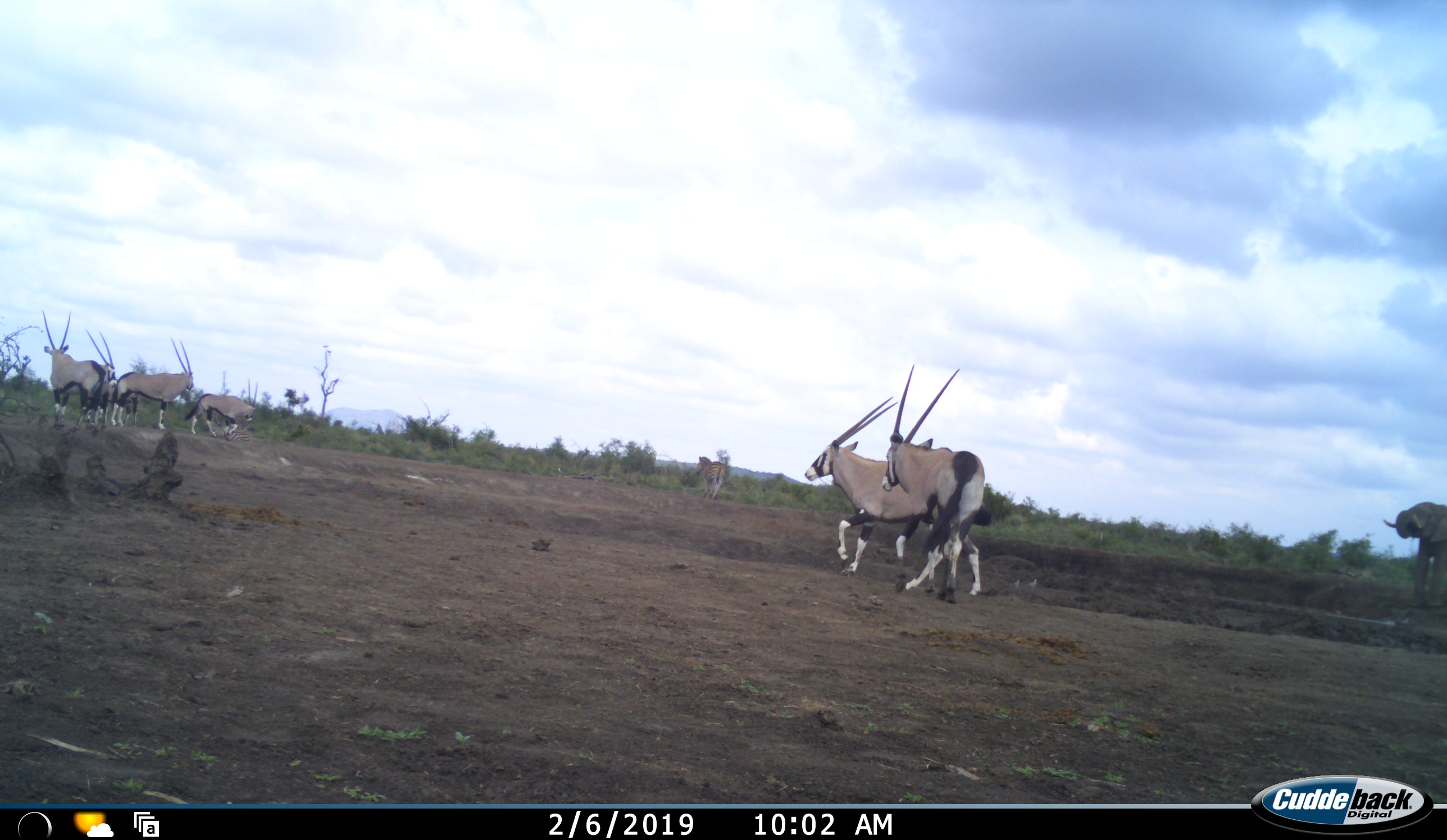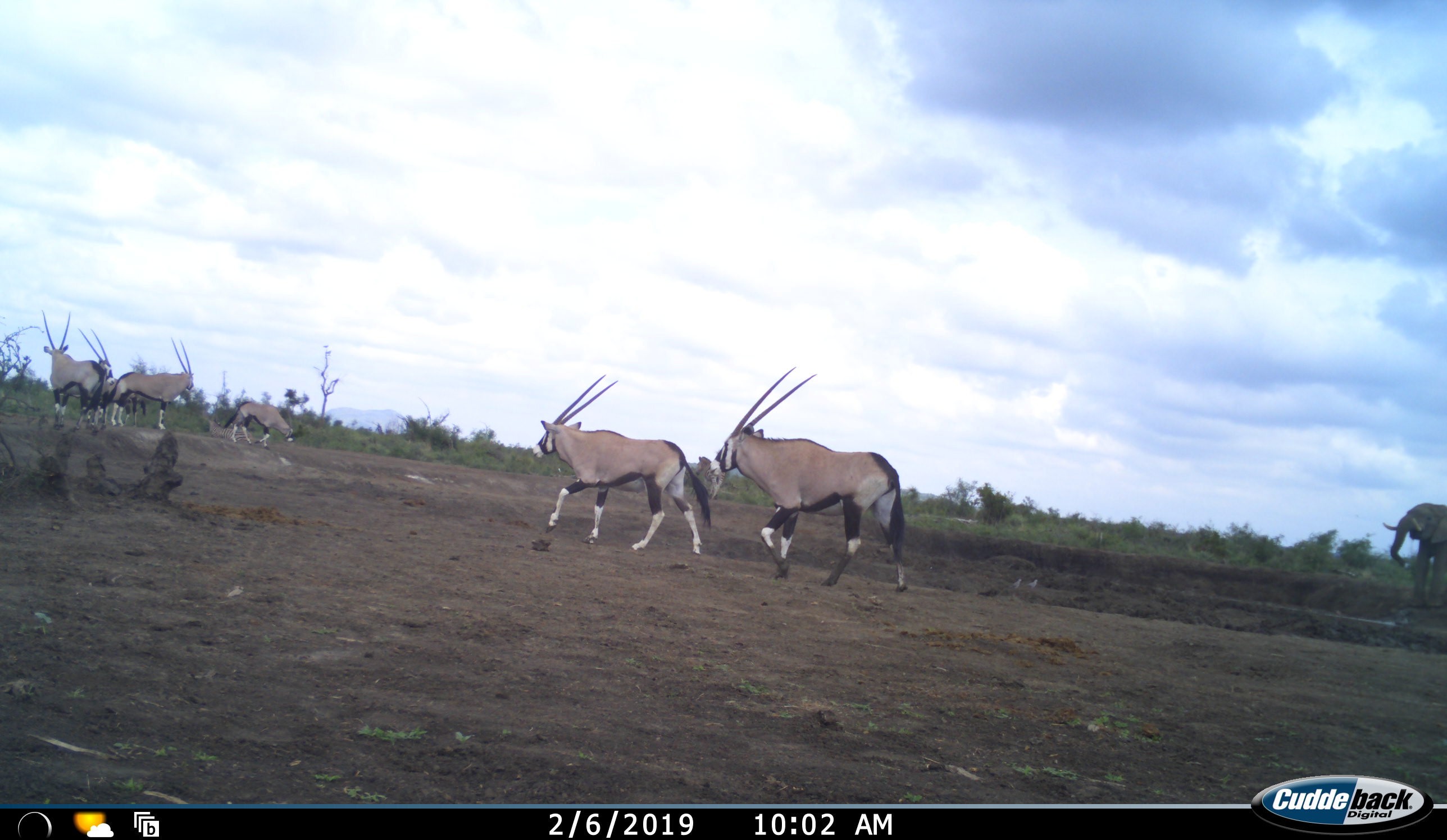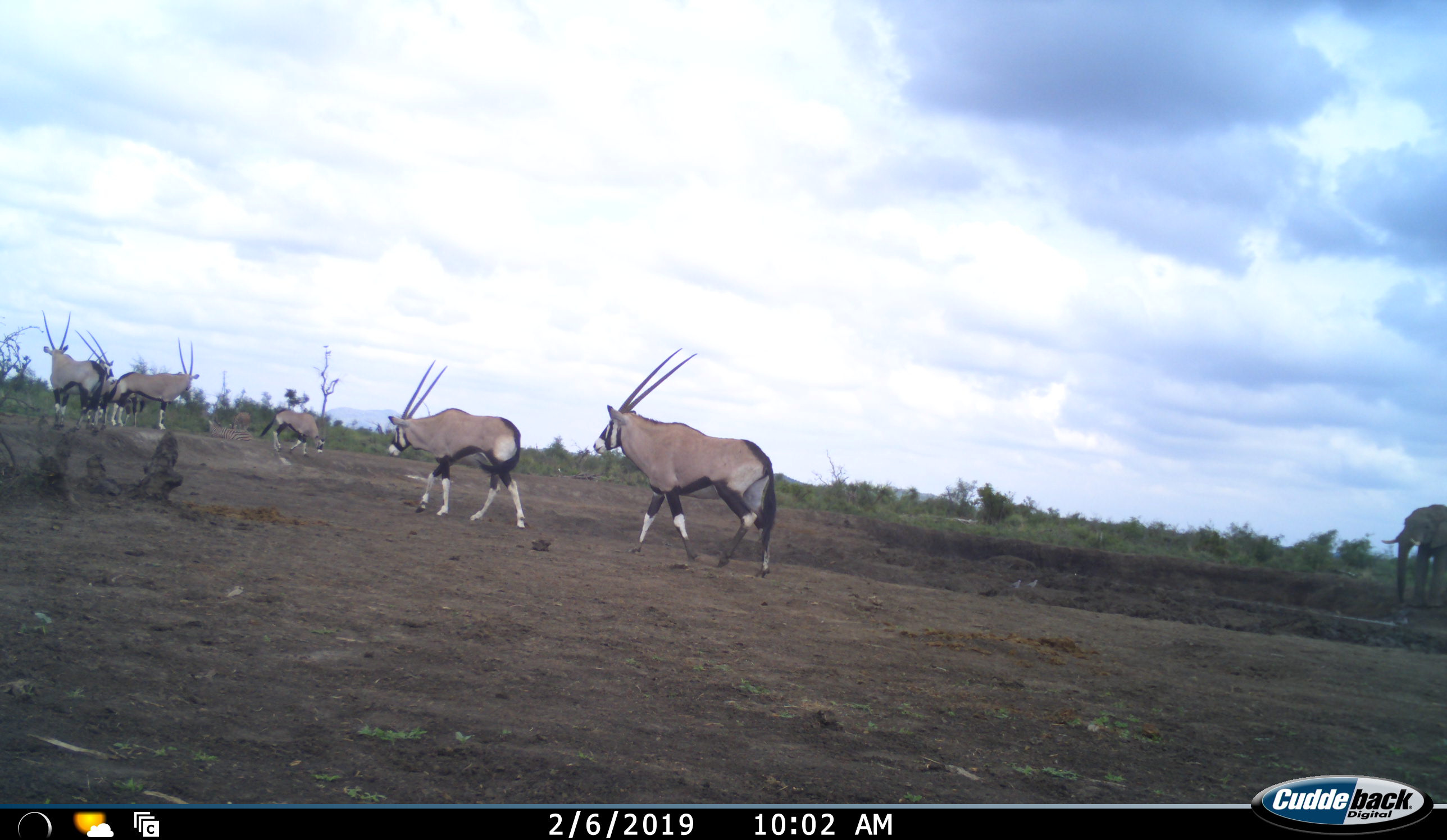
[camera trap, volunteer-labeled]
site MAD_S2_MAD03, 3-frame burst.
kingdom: Animalia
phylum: Chordata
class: Mammalia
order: Proboscidea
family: Elephantidae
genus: Loxodonta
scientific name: Loxodonta africana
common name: african bush elephant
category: elephant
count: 1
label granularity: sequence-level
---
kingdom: Animalia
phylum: Chordata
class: Mammalia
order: Artiodactyla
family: Bovidae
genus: Oryx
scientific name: Oryx gazella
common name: gemsbok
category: oryx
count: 6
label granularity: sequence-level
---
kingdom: Animalia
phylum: Chordata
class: Mammalia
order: Perissodactyla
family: Equidae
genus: Equus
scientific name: Equus quagga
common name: plains zebra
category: zebraplains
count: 1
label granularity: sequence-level